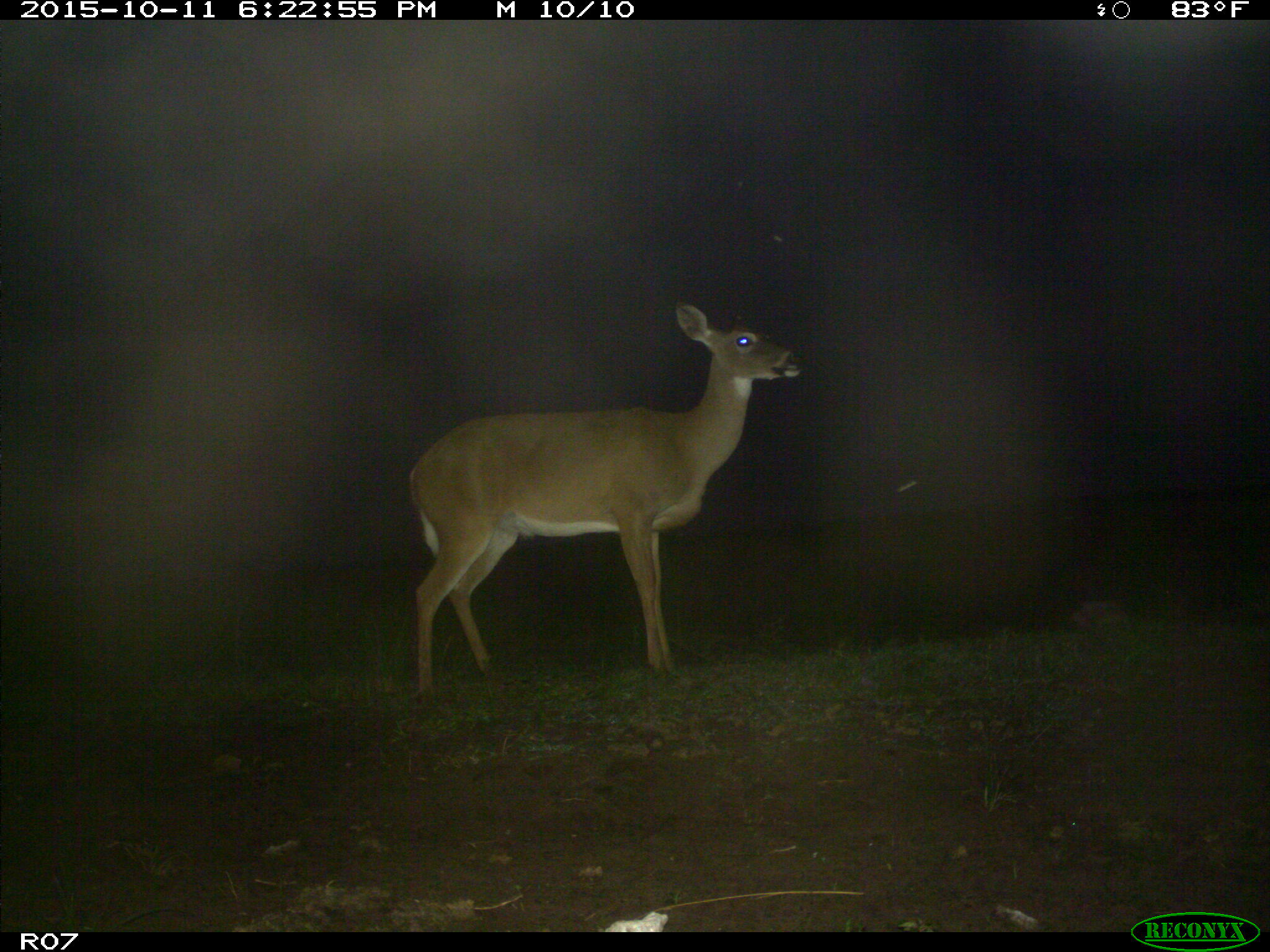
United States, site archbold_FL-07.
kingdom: Animalia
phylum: Chordata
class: Mammalia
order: Artiodactyla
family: Cervidae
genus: Odocoileus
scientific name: Odocoileus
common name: deer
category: unidentified deer